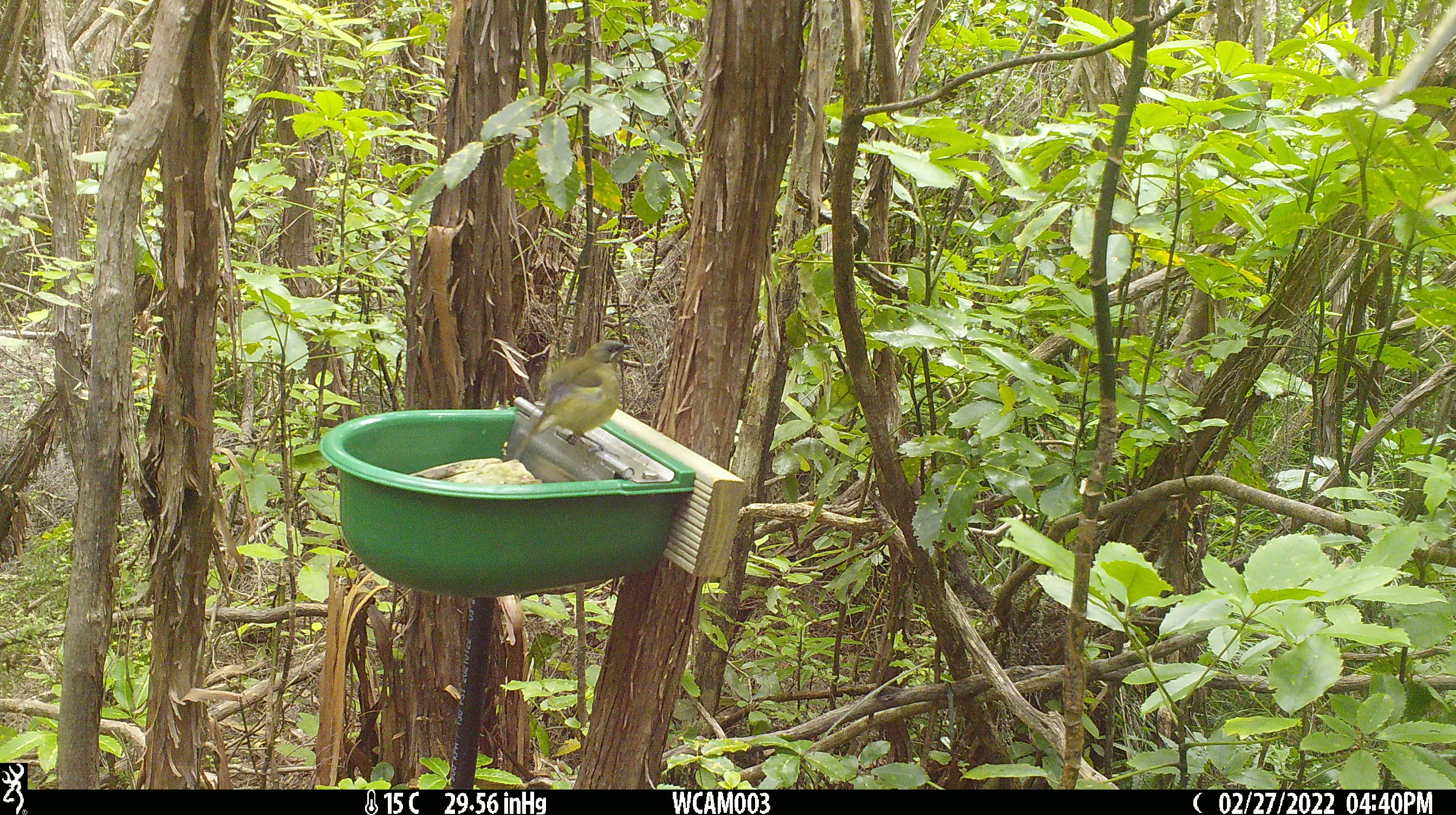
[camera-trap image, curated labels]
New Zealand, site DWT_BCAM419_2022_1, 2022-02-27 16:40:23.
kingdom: Animalia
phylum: Chordata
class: Aves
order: Passeriformes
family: Meliphagidae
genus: Anthornis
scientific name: Anthornis melanura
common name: new zealand bellbird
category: bellbird